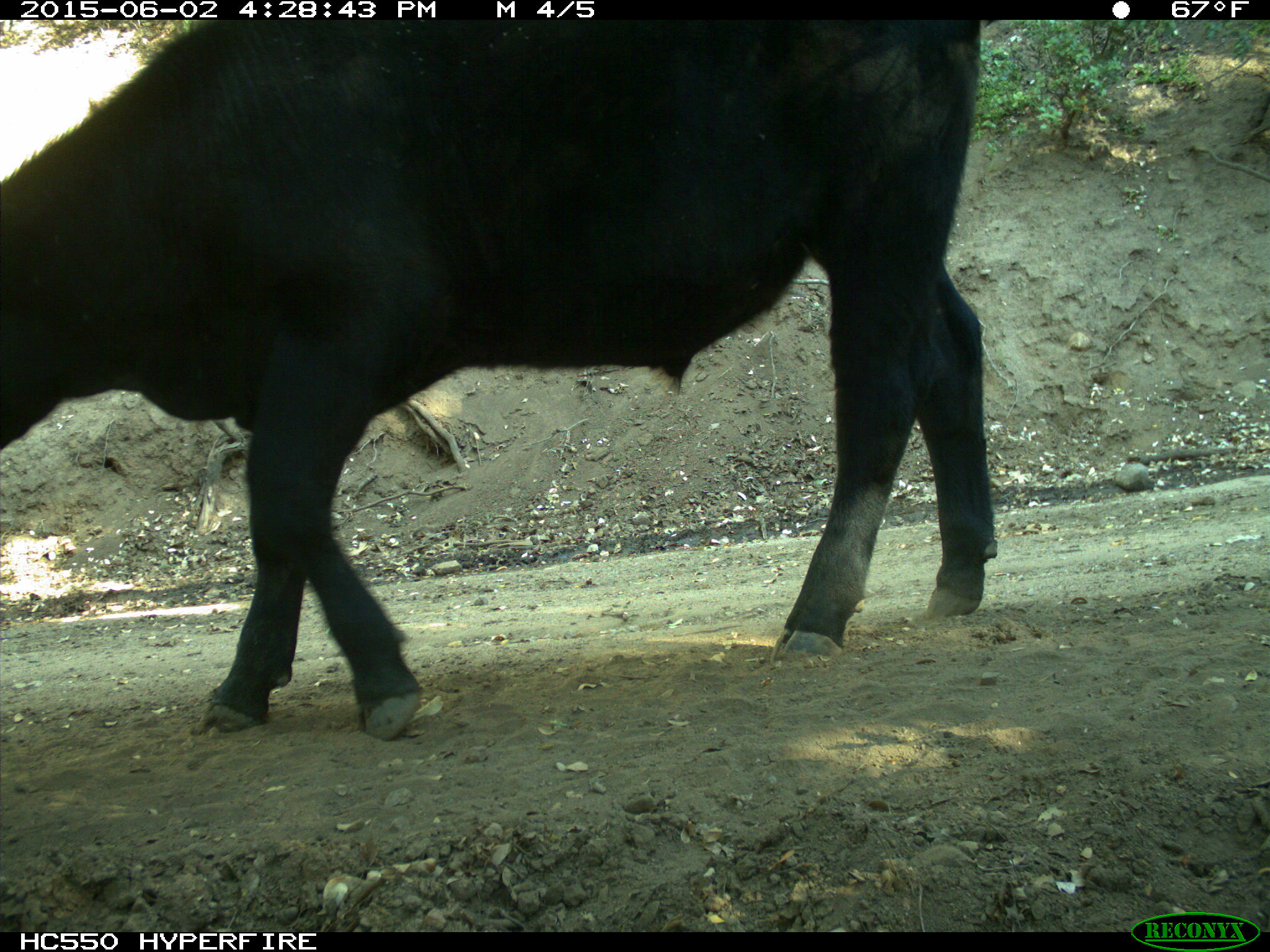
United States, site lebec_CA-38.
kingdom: Animalia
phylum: Chordata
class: Mammalia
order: Artiodactyla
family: Bovidae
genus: Bos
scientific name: Bos taurus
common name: domestic cow